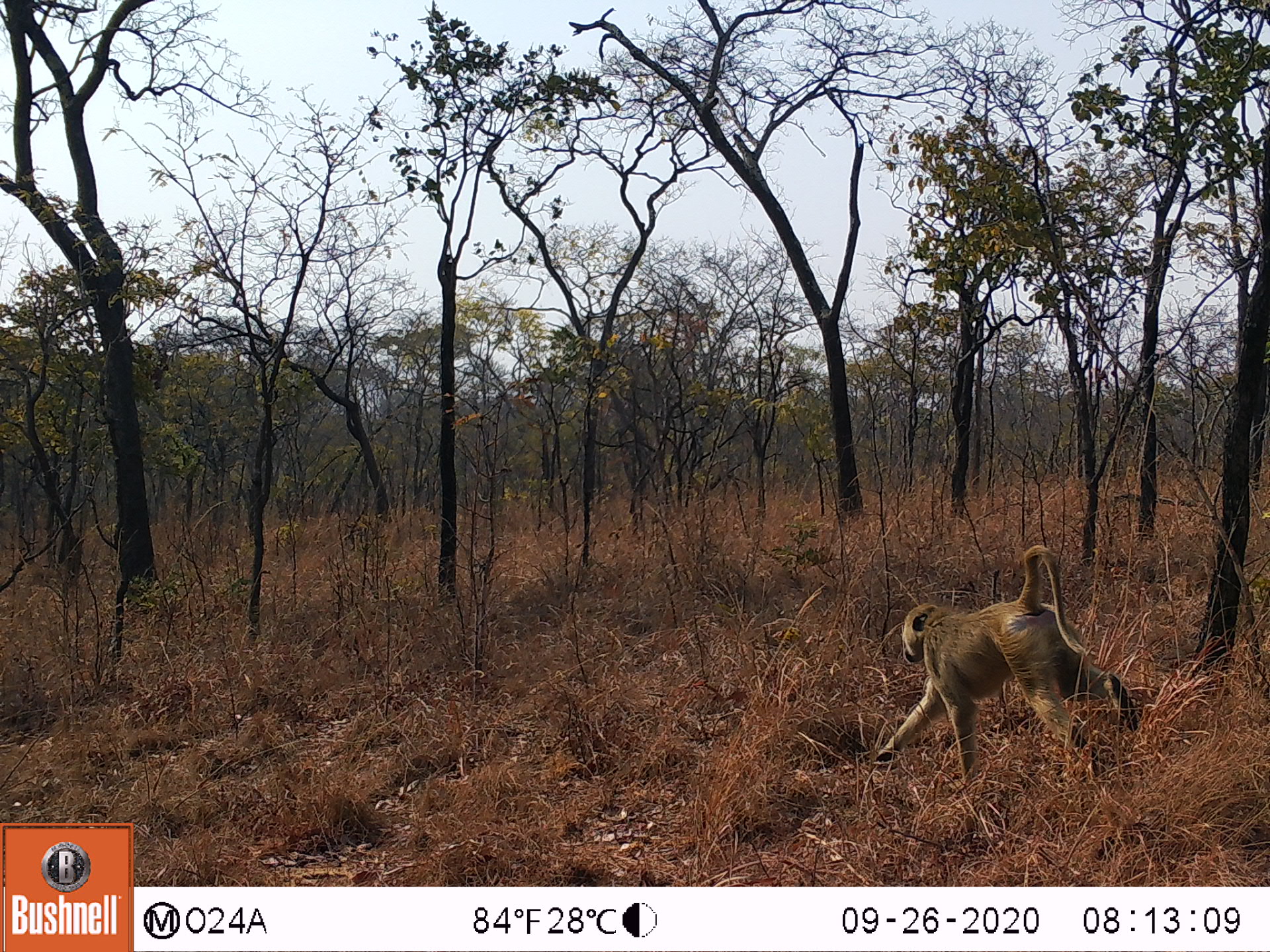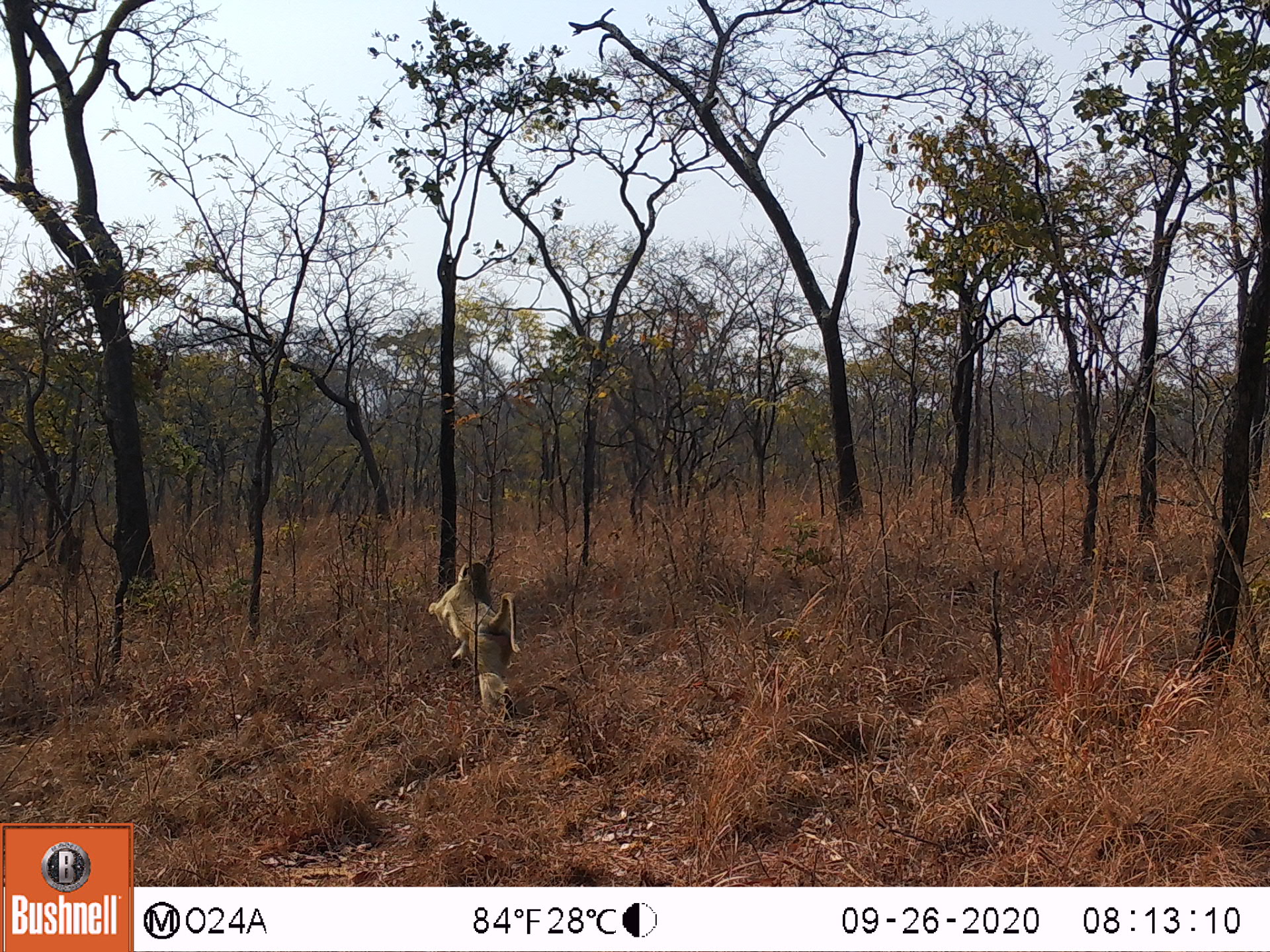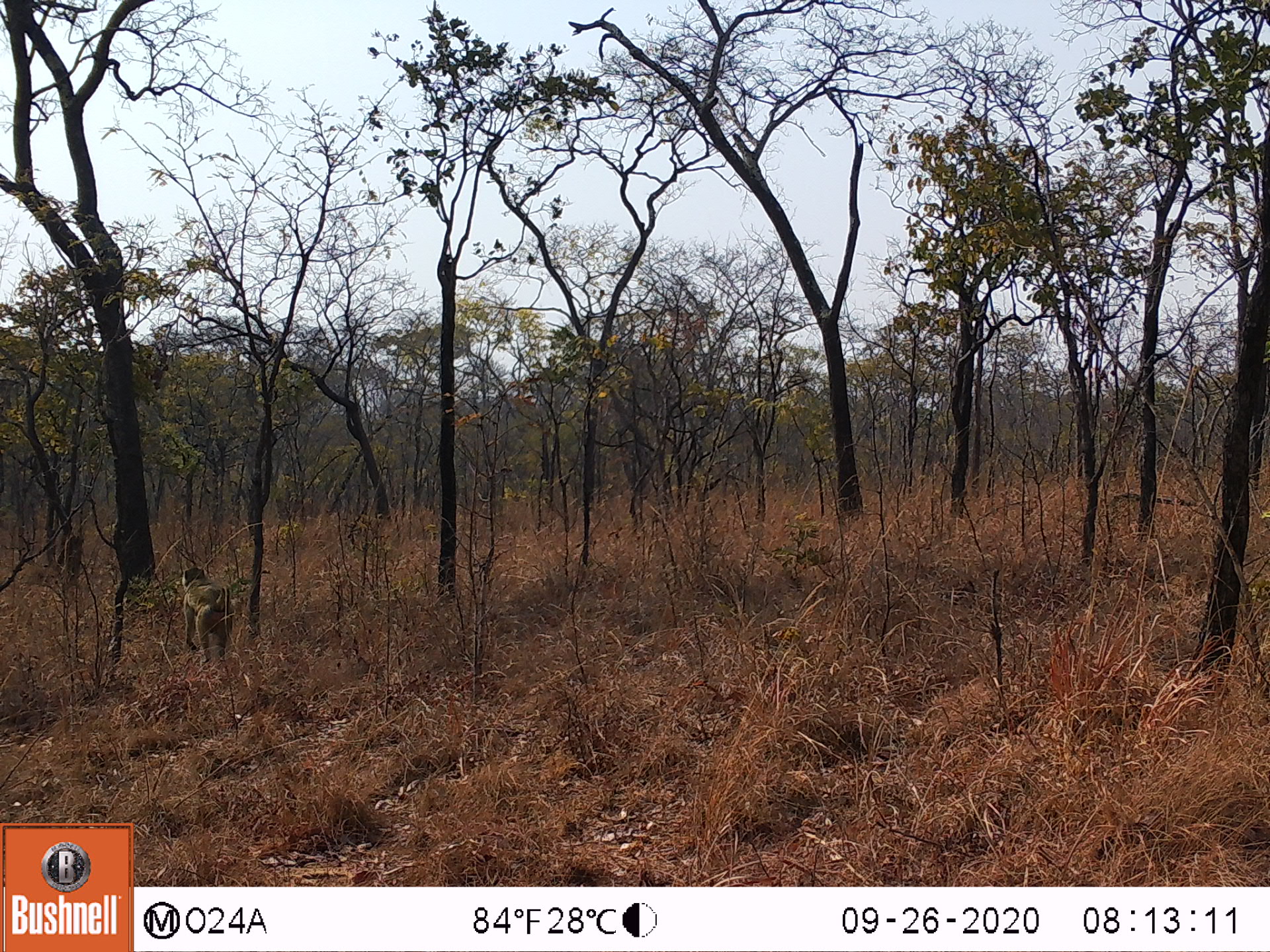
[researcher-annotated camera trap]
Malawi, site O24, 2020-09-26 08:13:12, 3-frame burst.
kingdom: Animalia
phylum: Chordata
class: Mammalia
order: Primates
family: Cercopithecidae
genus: Papio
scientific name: Papio cynocephalus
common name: yellow baboon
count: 1